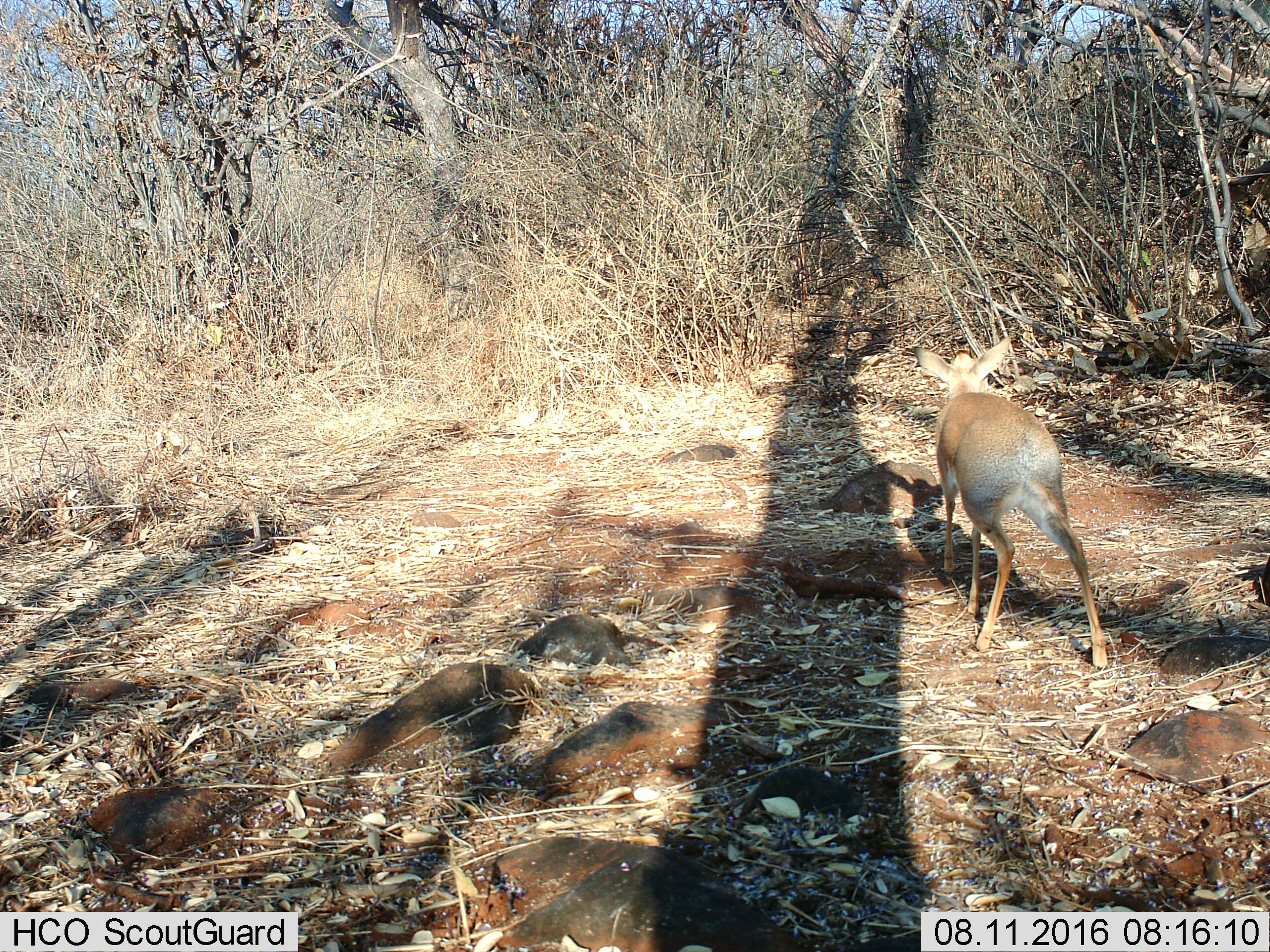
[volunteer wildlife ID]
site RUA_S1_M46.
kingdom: Animalia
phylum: Chordata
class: Mammalia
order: Artiodactyla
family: Bovidae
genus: Madoqua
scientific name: Madoqua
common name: dik-dik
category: dikdik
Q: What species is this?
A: Dikdik (dik-dik) (Madoqua).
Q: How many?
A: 1.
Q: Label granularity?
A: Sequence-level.